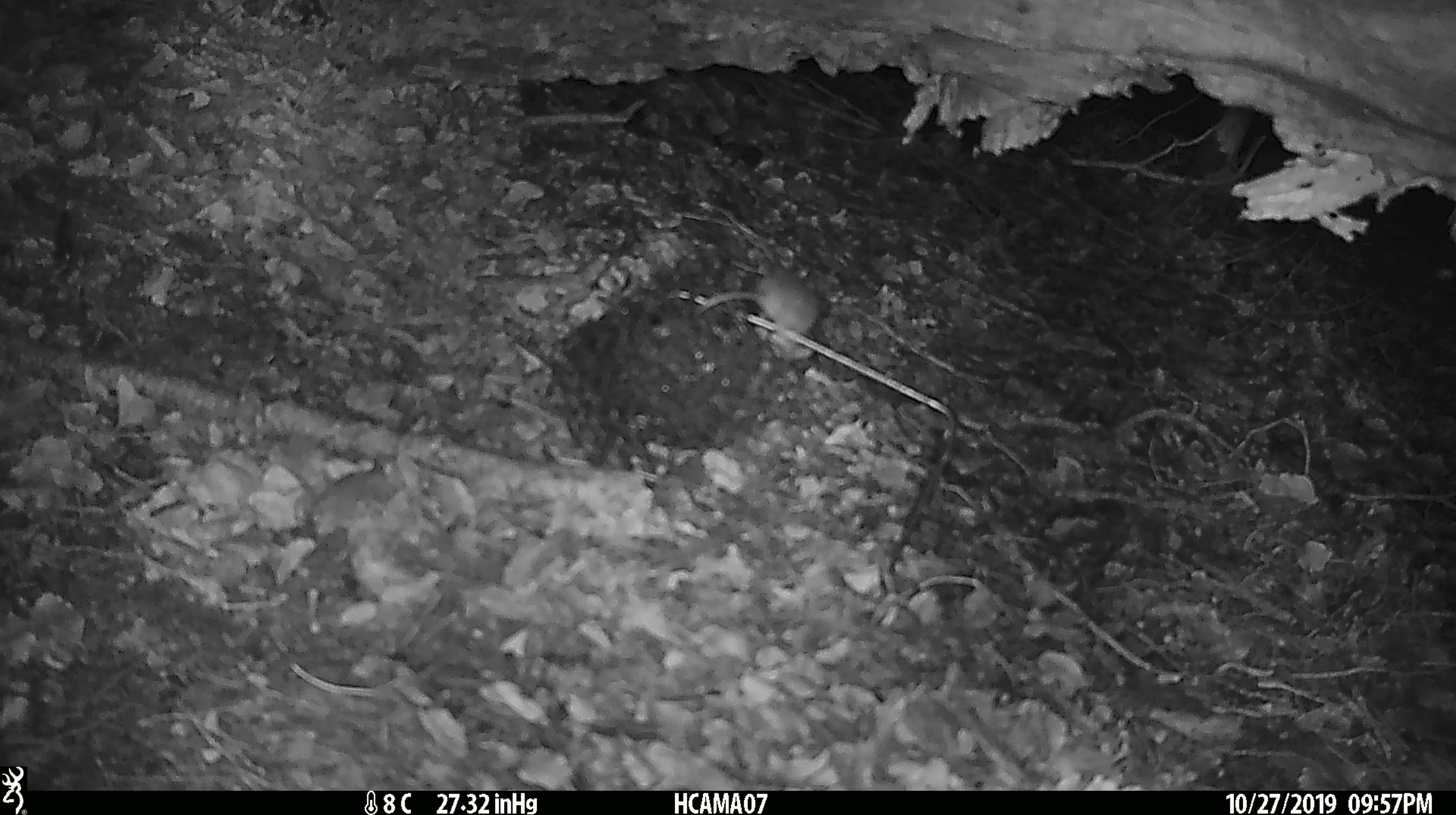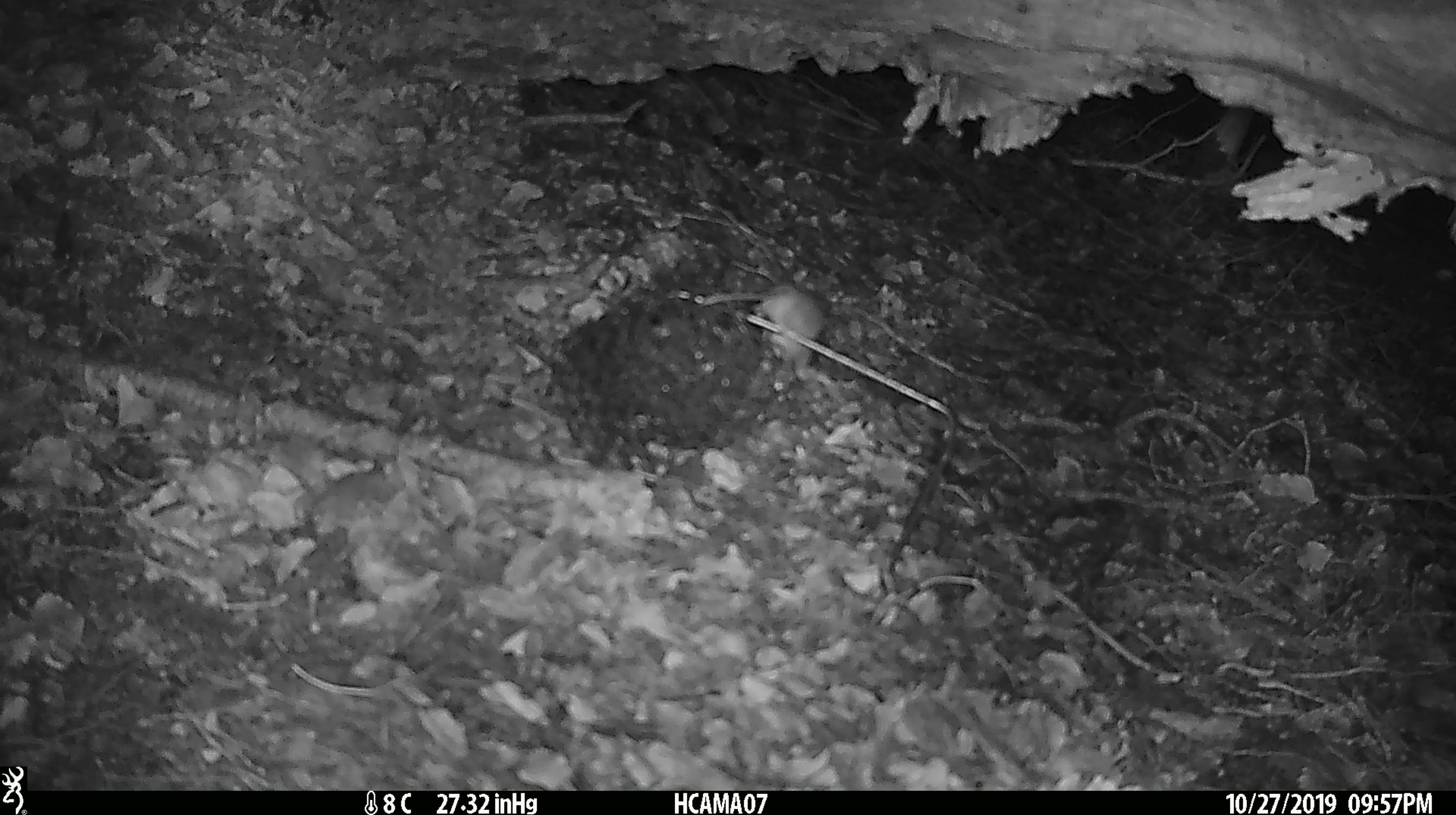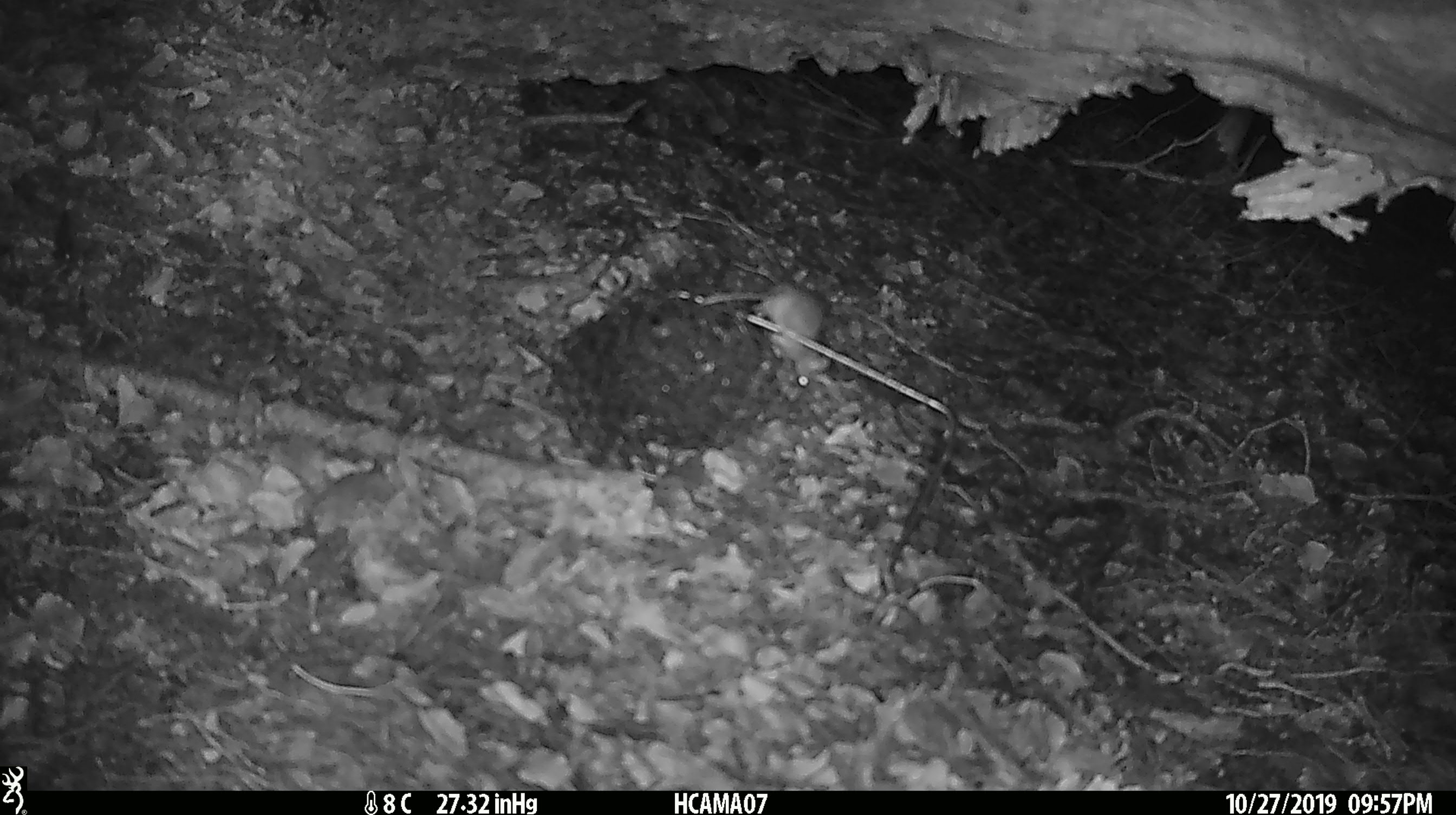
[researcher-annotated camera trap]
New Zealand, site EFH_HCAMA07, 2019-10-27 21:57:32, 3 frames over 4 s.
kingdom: Animalia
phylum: Chordata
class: Mammalia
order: Rodentia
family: Muridae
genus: Mus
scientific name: Mus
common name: mouse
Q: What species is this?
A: Mouse (Mus).